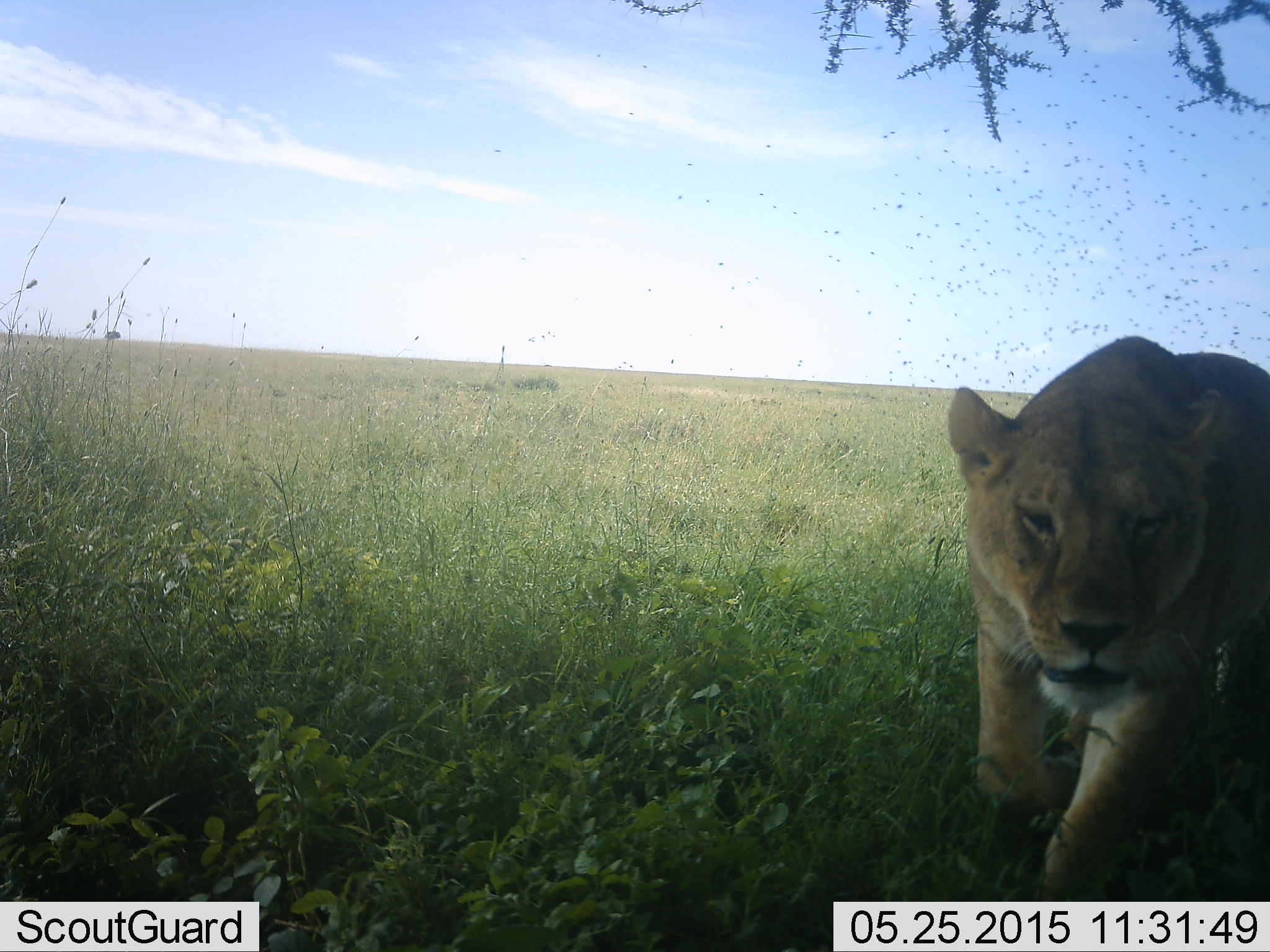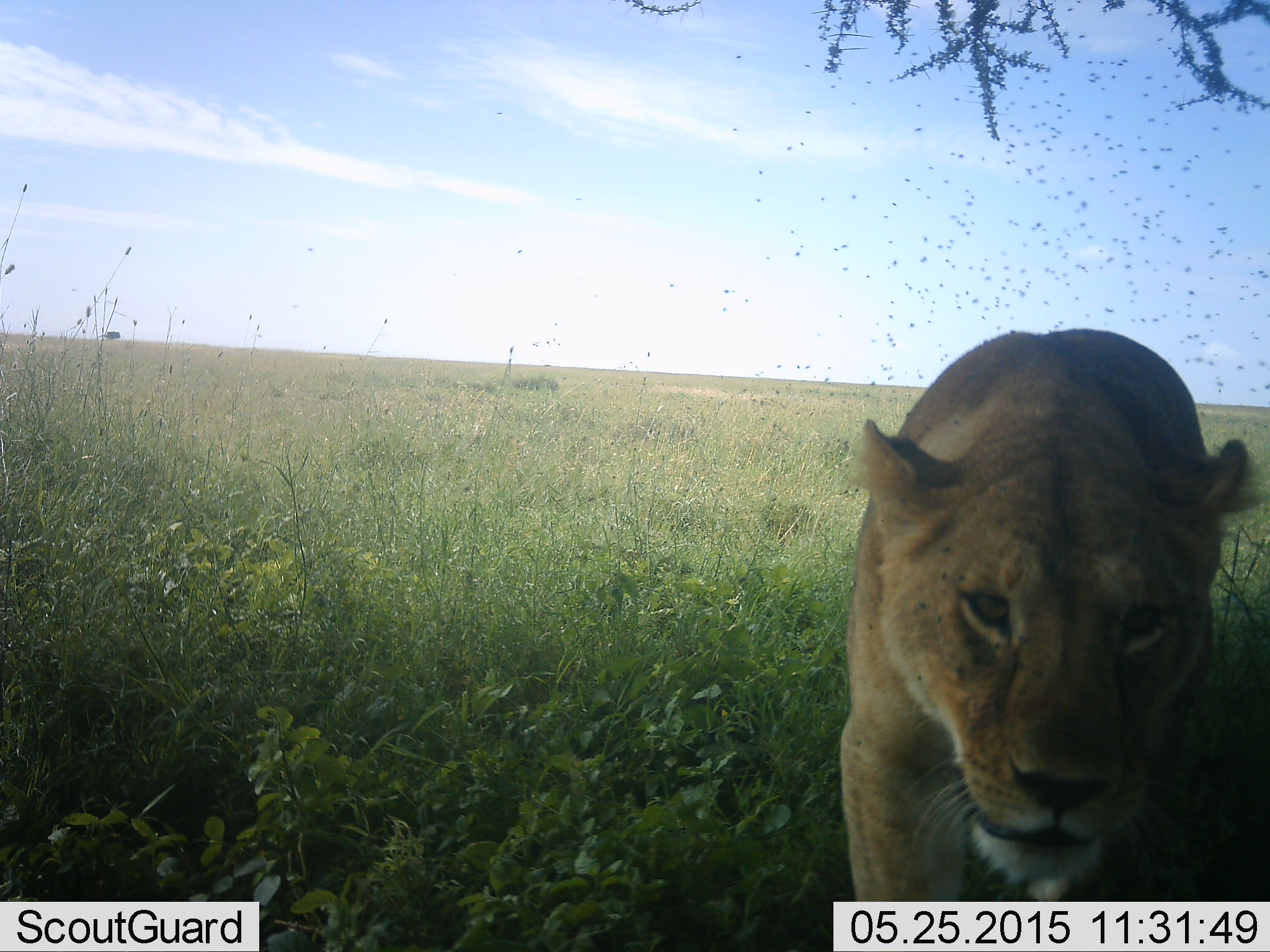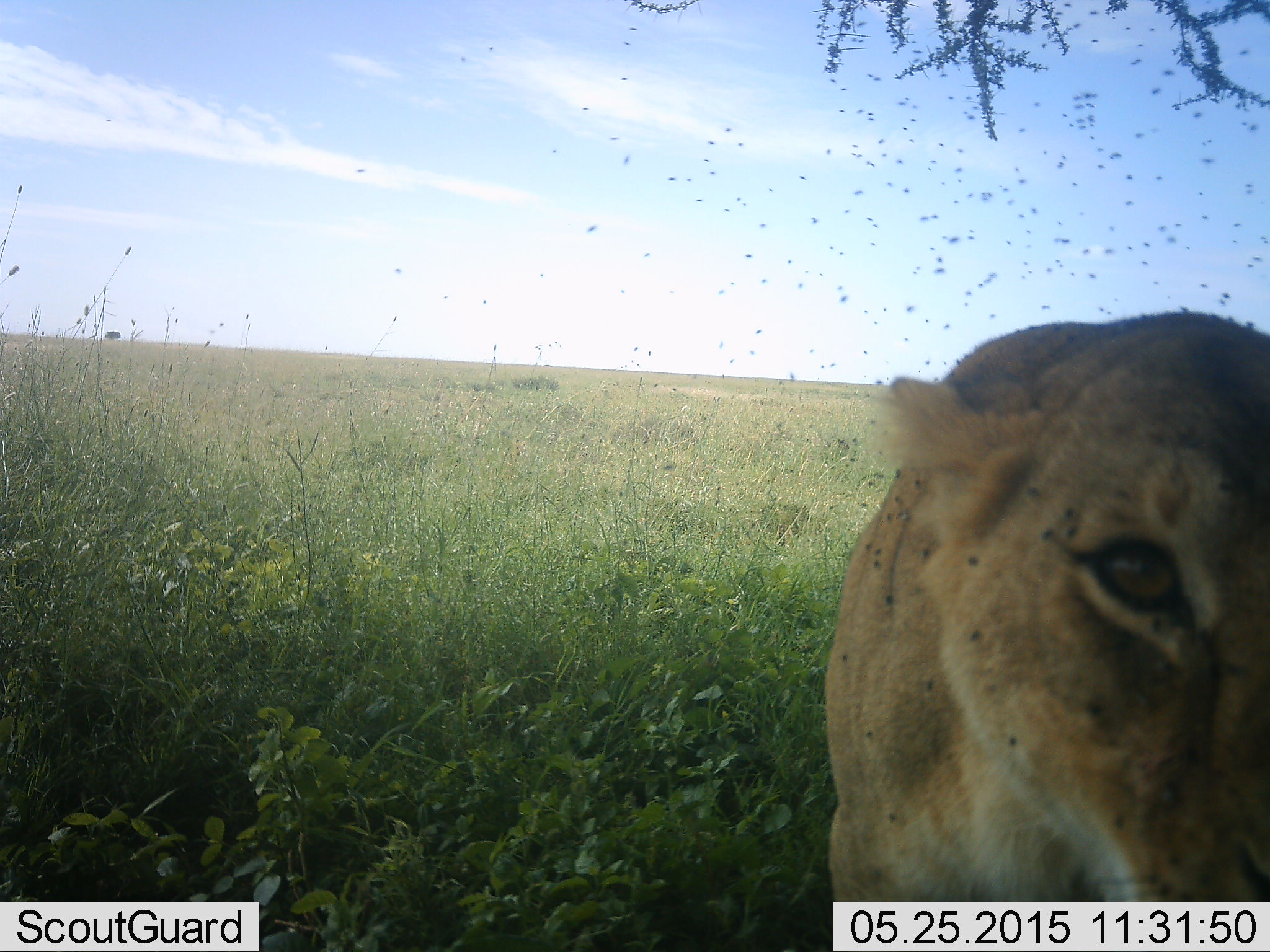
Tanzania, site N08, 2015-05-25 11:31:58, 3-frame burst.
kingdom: Animalia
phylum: Chordata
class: Mammalia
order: Carnivora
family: Felidae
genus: Panthera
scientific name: Panthera leo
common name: lion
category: lionfemale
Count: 1.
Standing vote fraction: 8%.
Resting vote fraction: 0%.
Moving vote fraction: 92%.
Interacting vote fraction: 0%.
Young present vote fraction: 0%.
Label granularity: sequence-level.